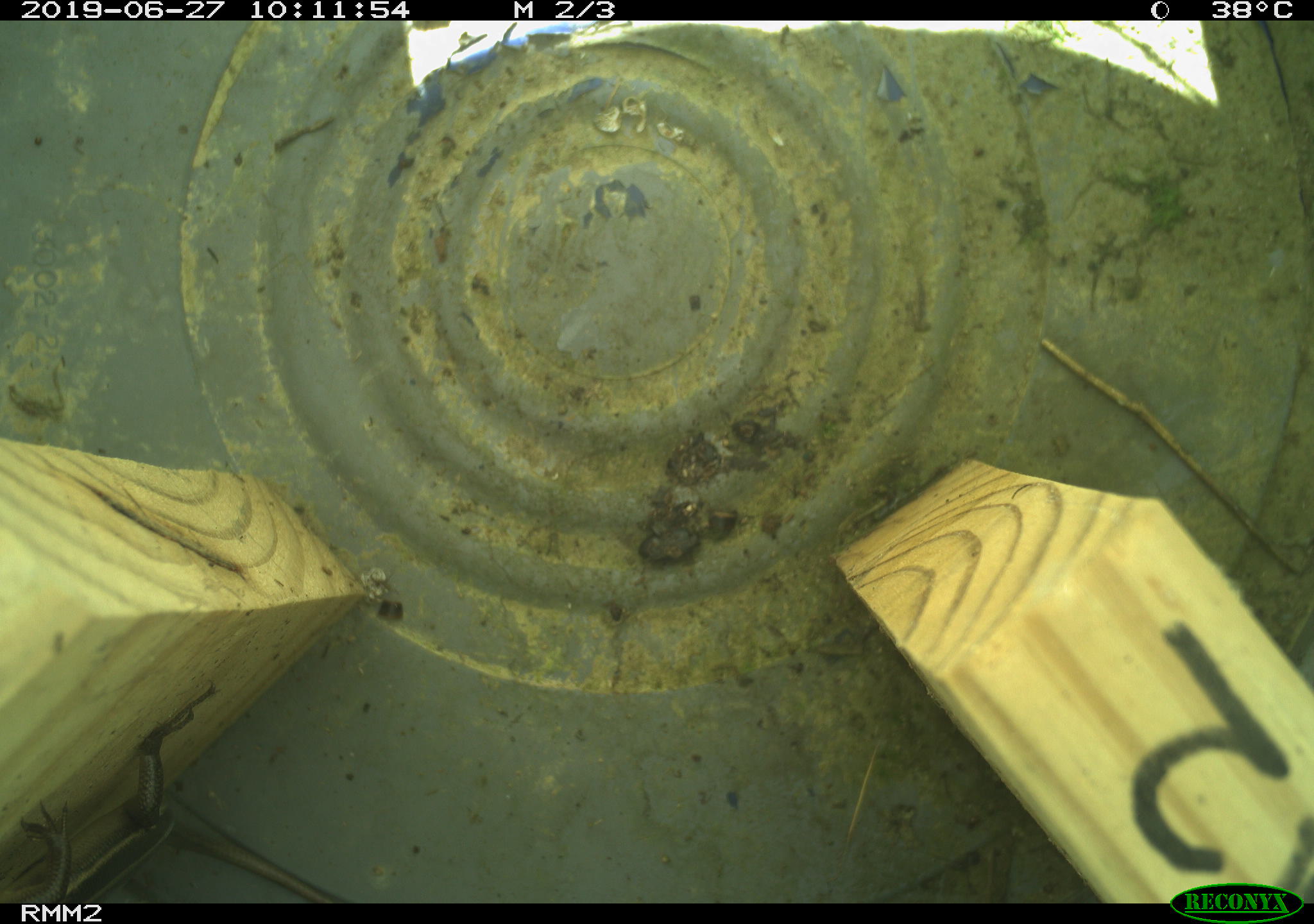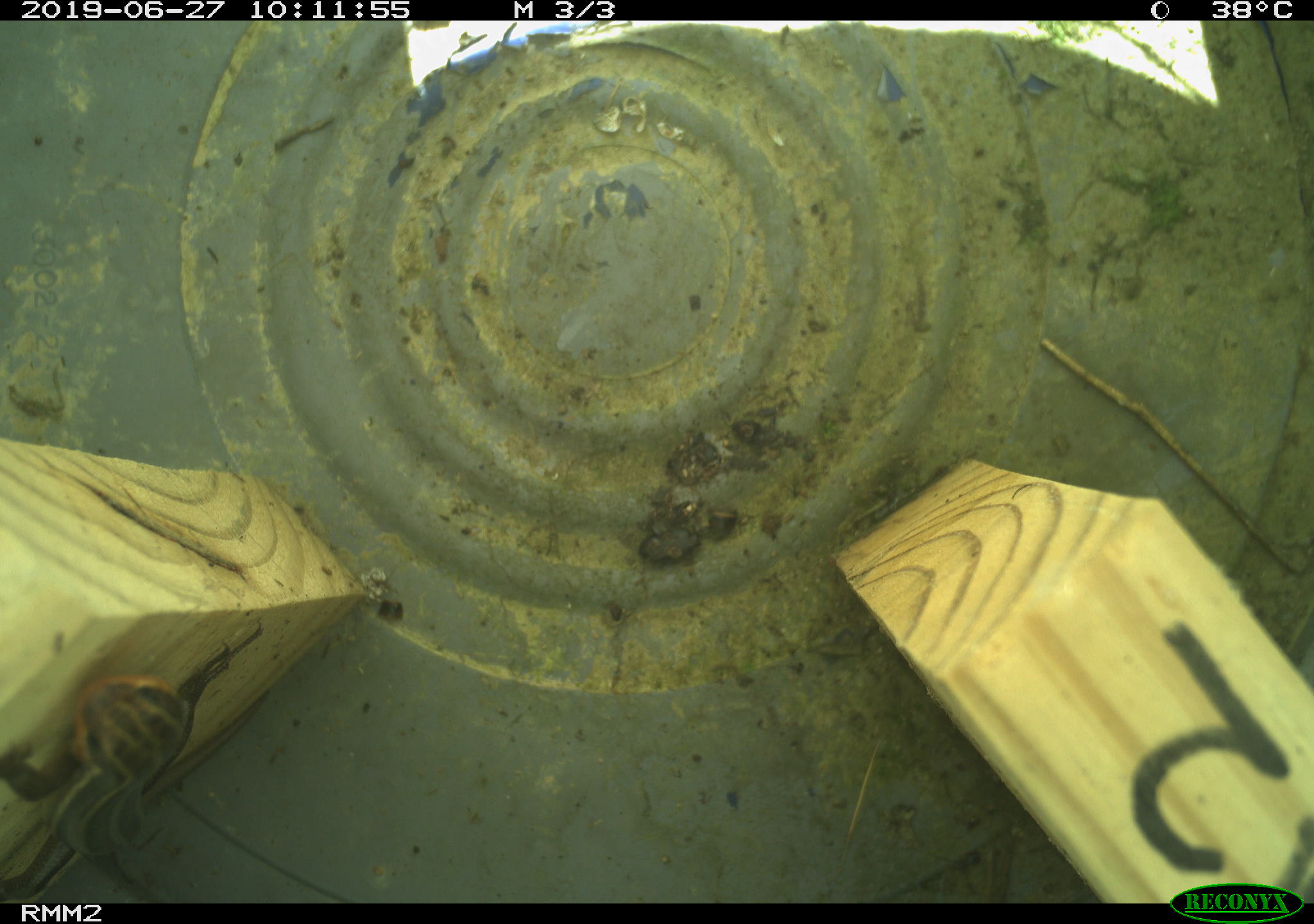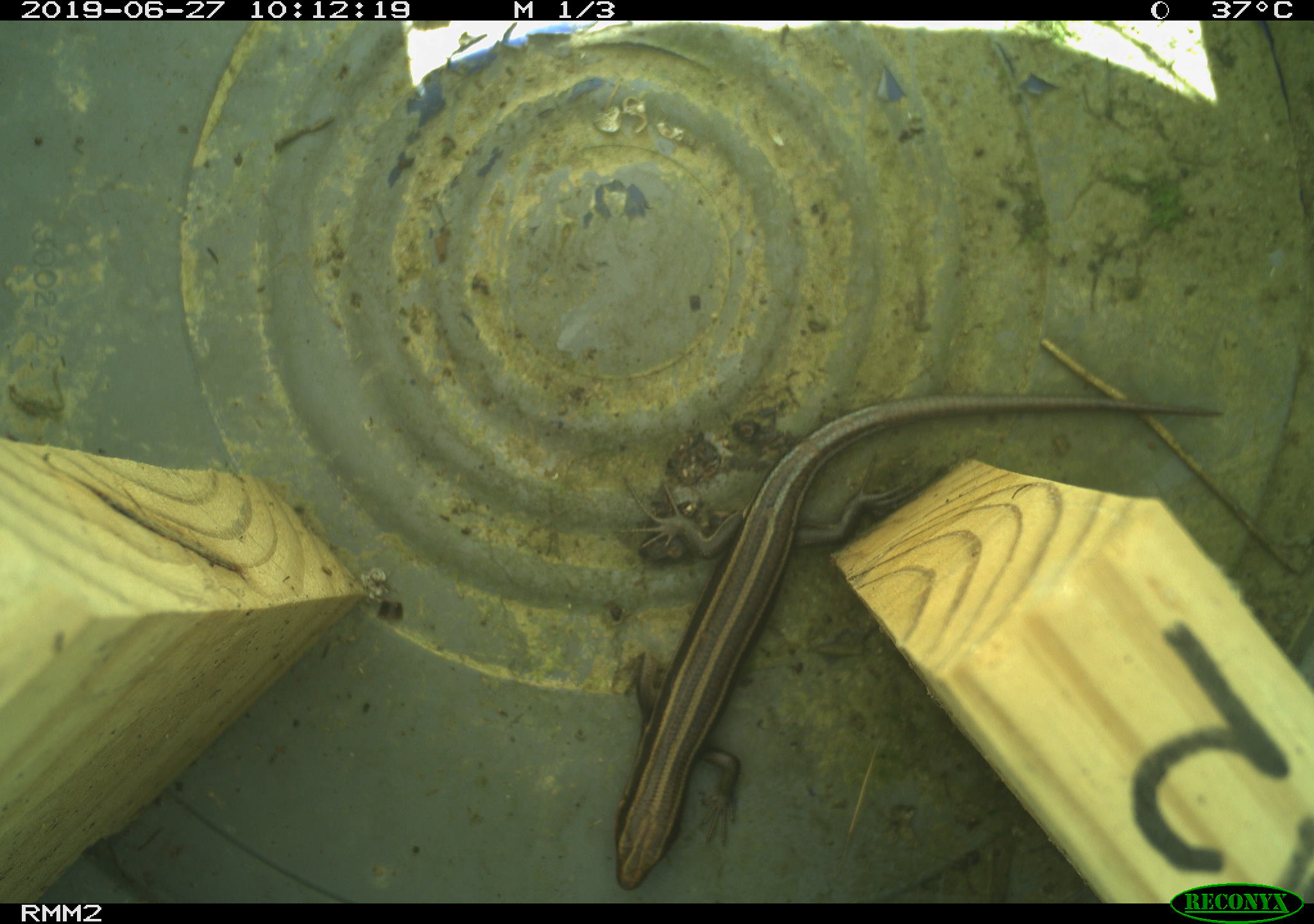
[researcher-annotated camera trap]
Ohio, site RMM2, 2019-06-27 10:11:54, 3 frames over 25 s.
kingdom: Animalia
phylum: Chordata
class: Reptilia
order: Squamata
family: Scincidae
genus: Plestiodon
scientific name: Plestiodon fasciatus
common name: common five-lined skink